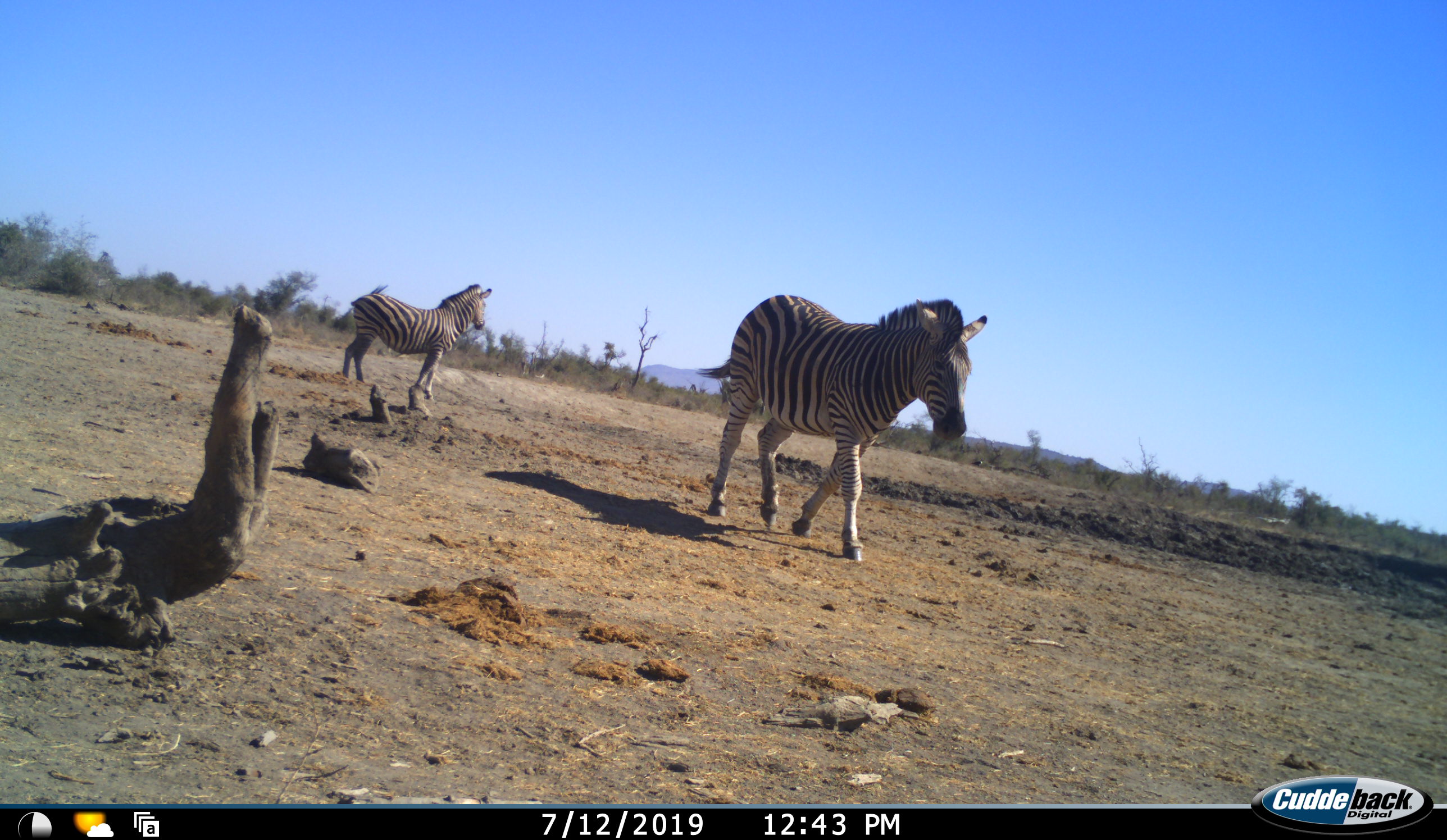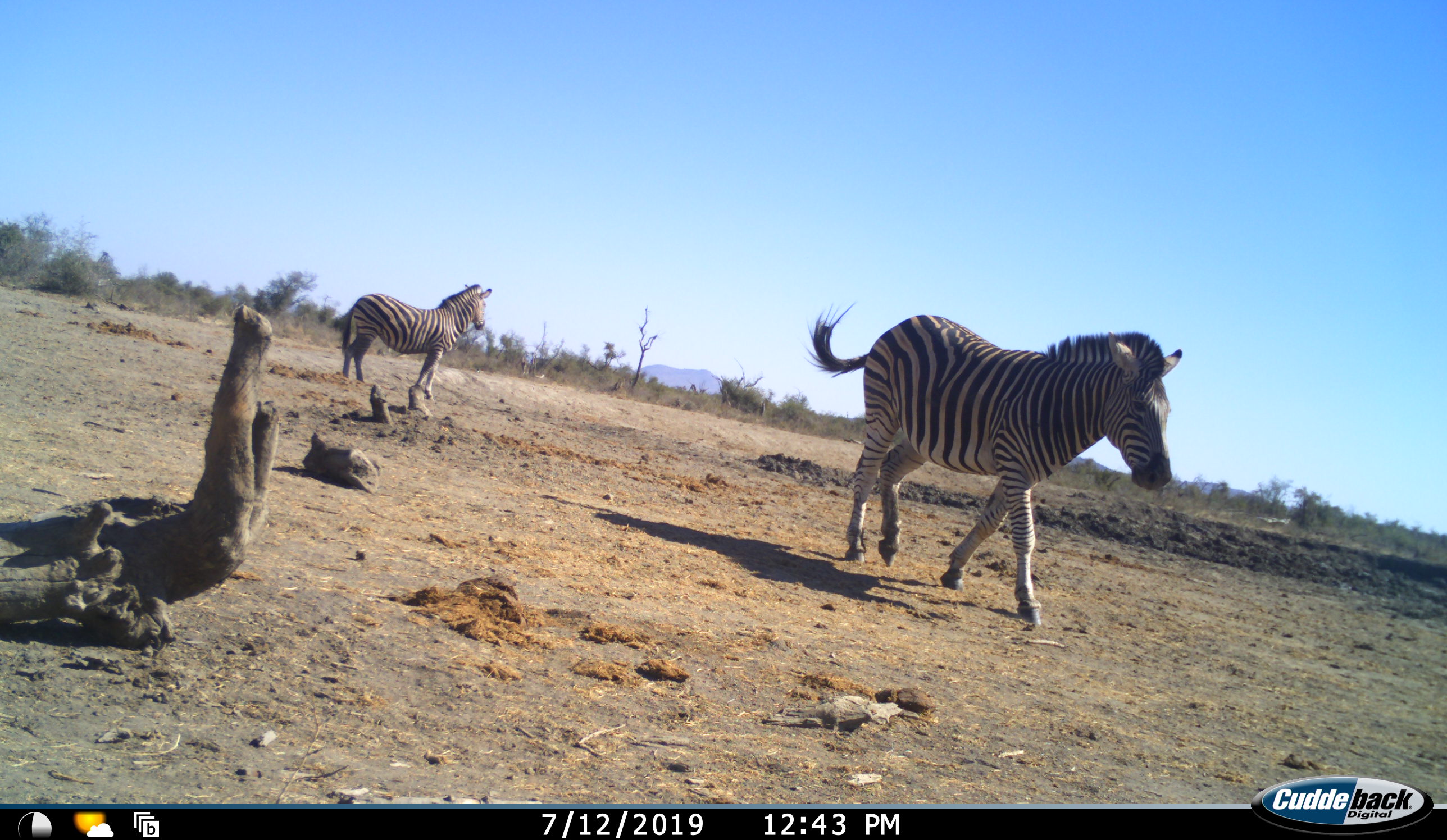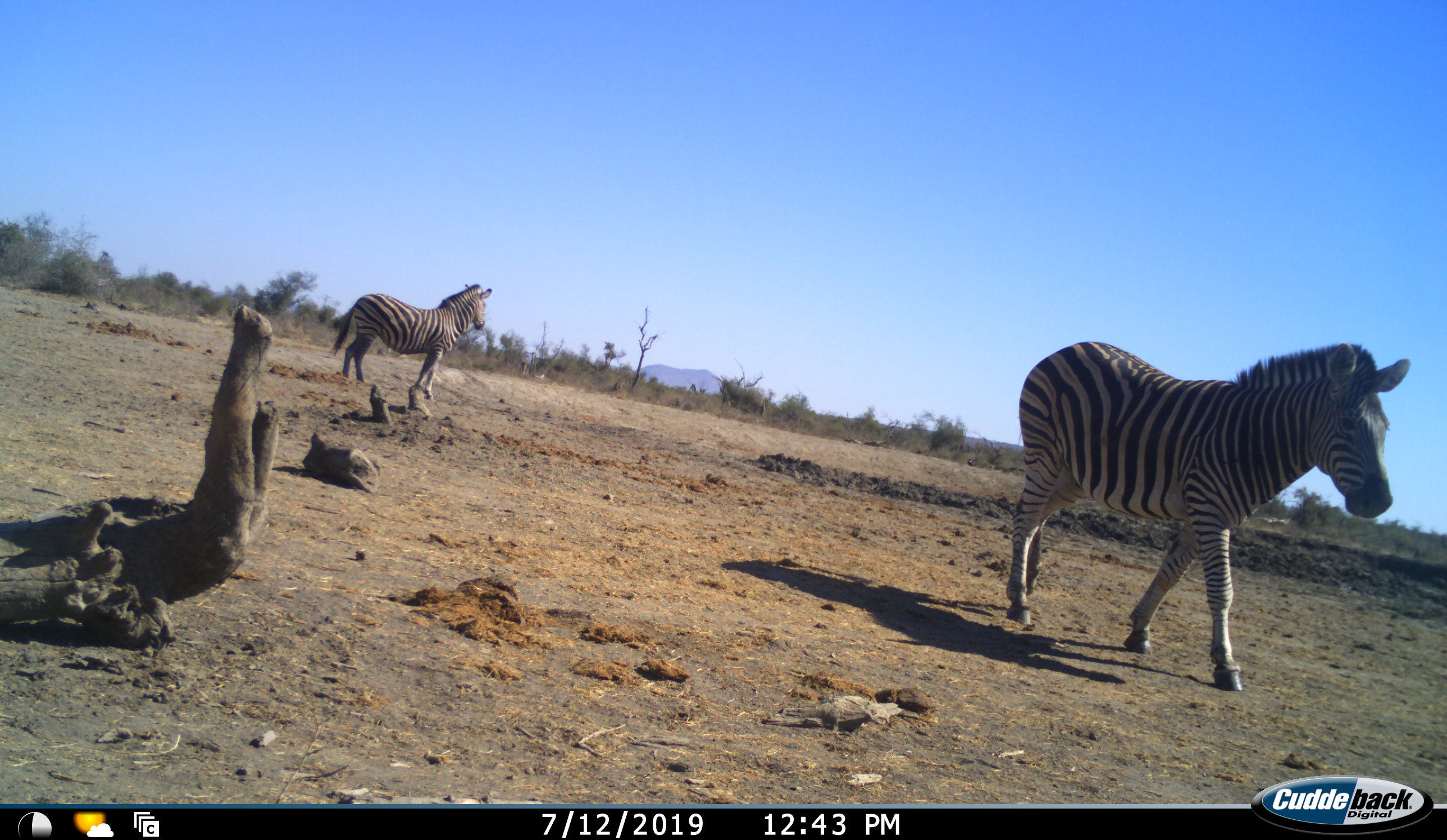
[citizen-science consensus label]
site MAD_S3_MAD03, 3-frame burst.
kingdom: Animalia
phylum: Chordata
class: Mammalia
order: Perissodactyla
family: Equidae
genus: Equus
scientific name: Equus quagga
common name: plains zebra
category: zebraplains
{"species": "zebraplains (plains zebra) (Equus quagga)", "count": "2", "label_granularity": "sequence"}